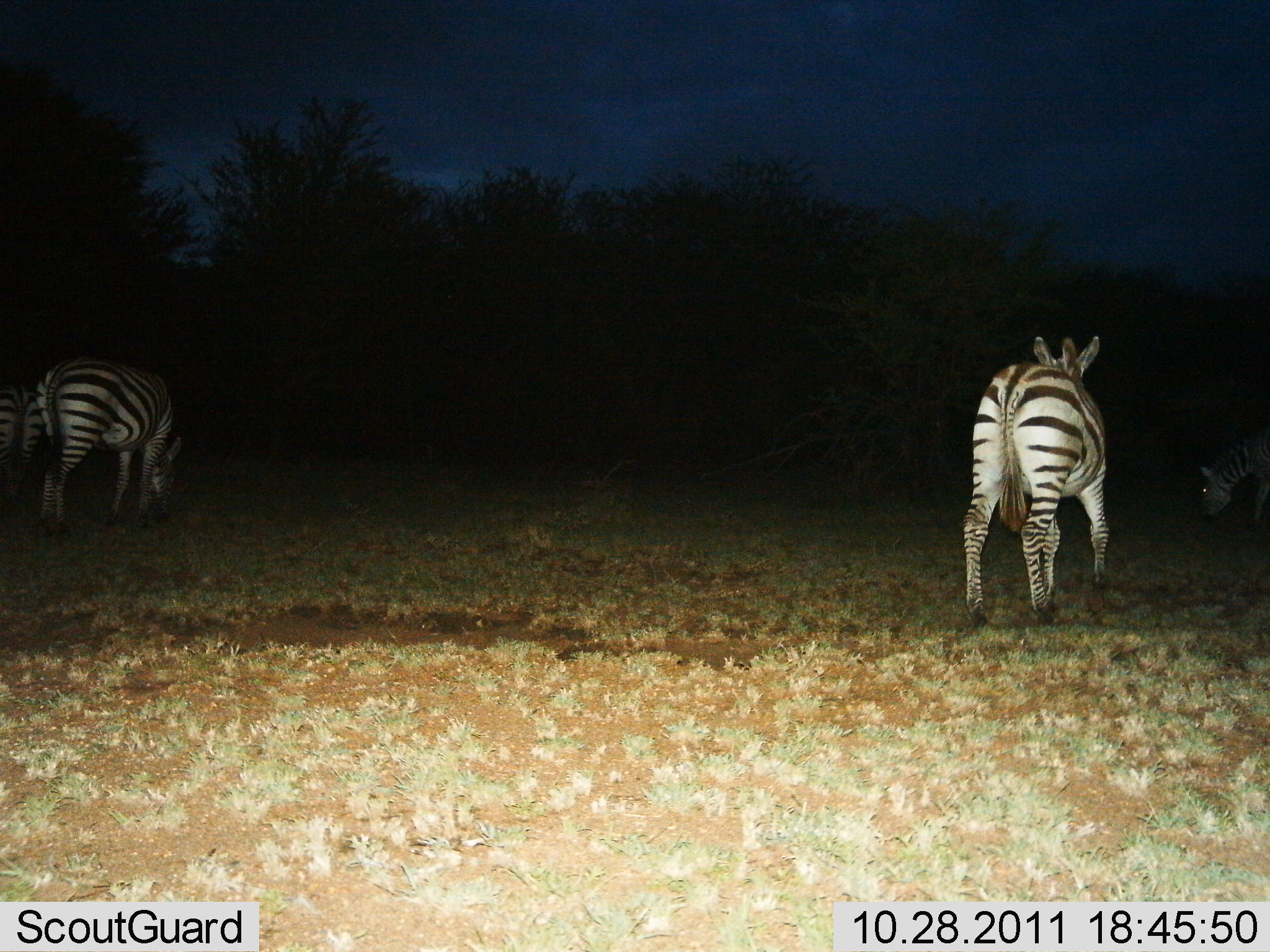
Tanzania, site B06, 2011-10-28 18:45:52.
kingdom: Animalia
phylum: Chordata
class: Mammalia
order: Perissodactyla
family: Equidae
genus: Equus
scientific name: Equus quagga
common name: plains zebra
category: zebra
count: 3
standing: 54%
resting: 0%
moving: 38%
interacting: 0%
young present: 0%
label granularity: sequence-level